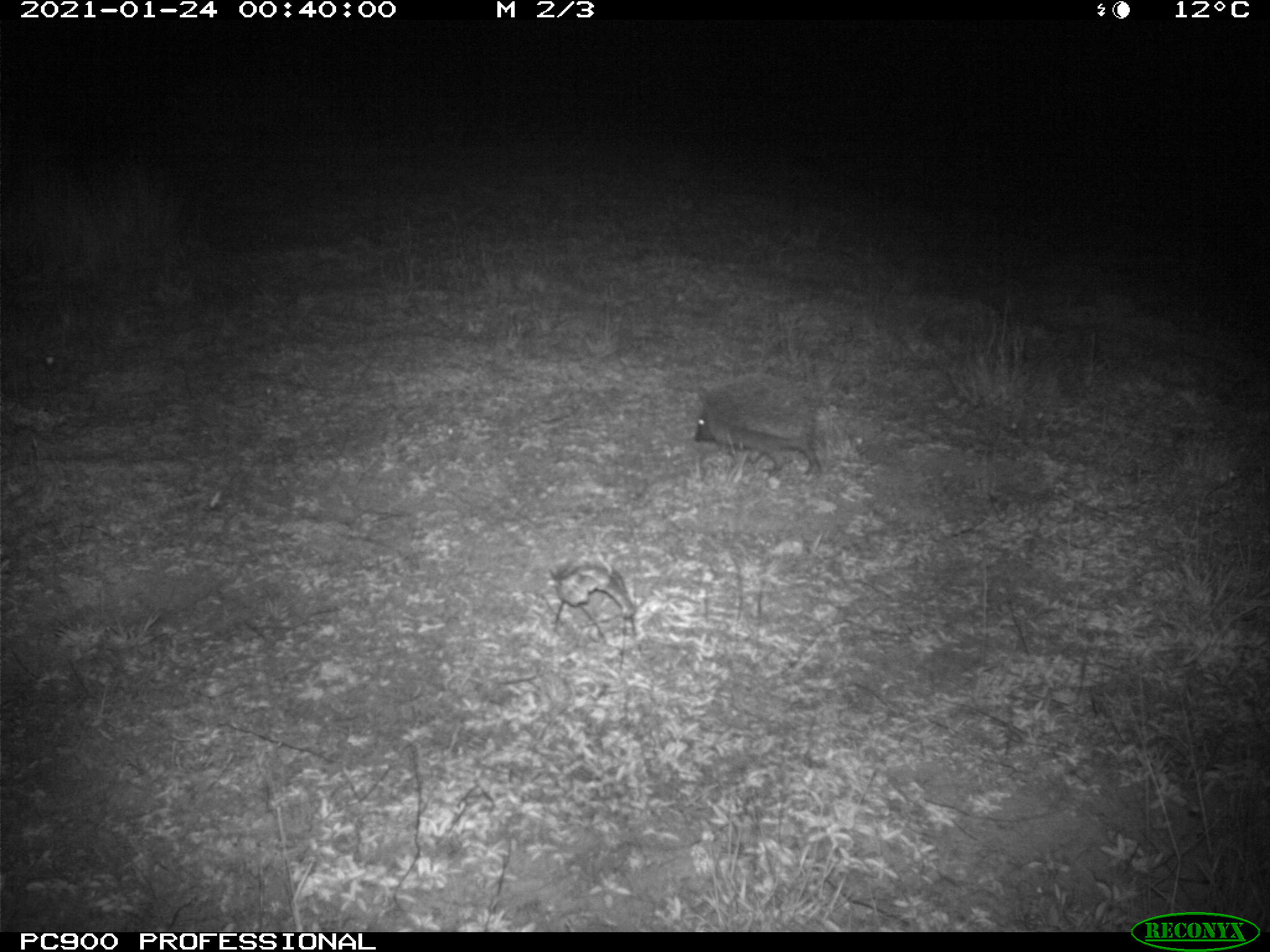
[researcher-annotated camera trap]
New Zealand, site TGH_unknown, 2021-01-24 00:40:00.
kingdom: Animalia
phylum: Chordata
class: Mammalia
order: Eulipotyphla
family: Erinaceidae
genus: Erinaceus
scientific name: Erinaceus europaeus europaeus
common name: european hedgehog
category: hedgehog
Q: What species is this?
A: Hedgehog (european hedgehog) (Erinaceus europaeus europaeus).